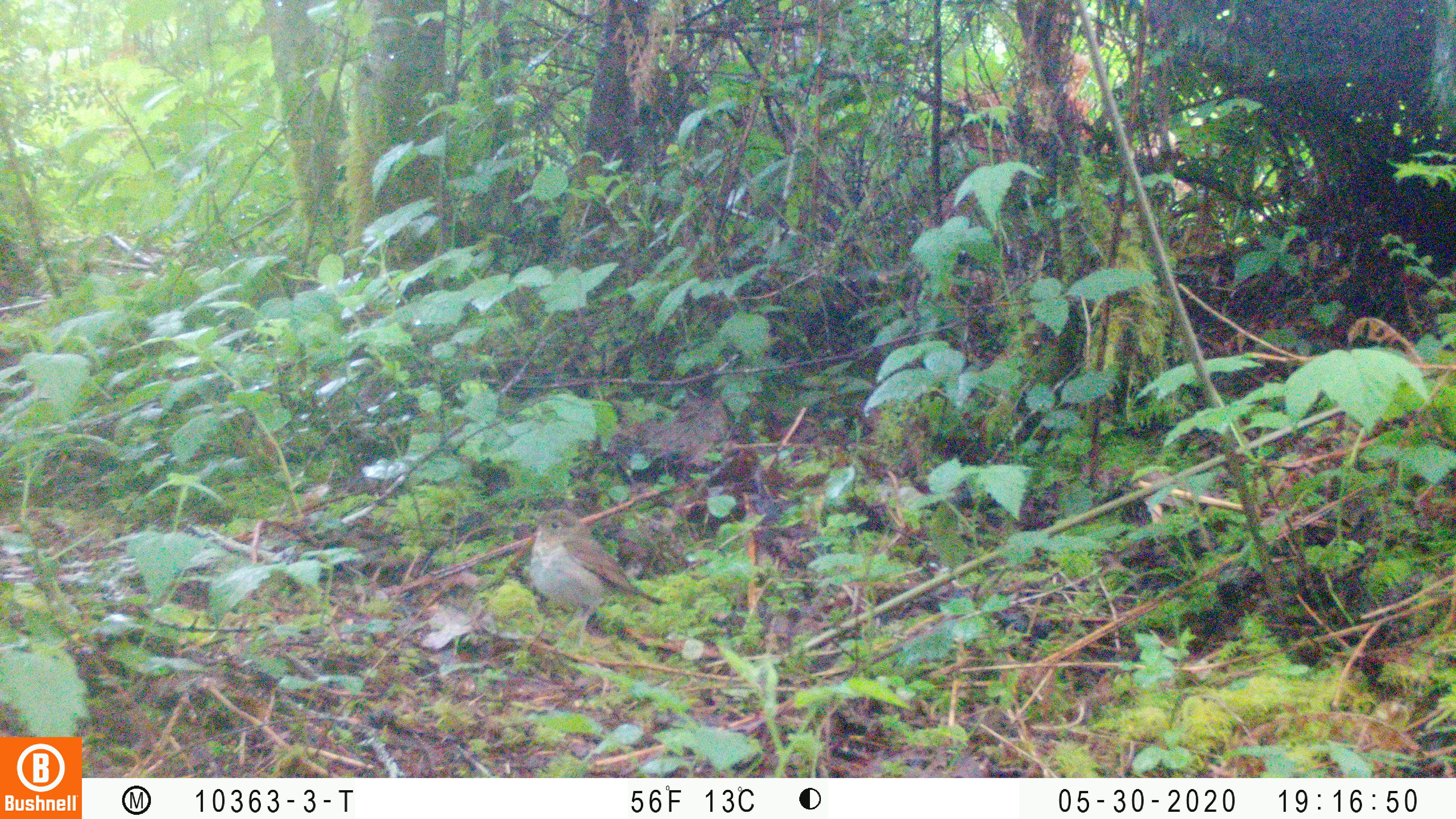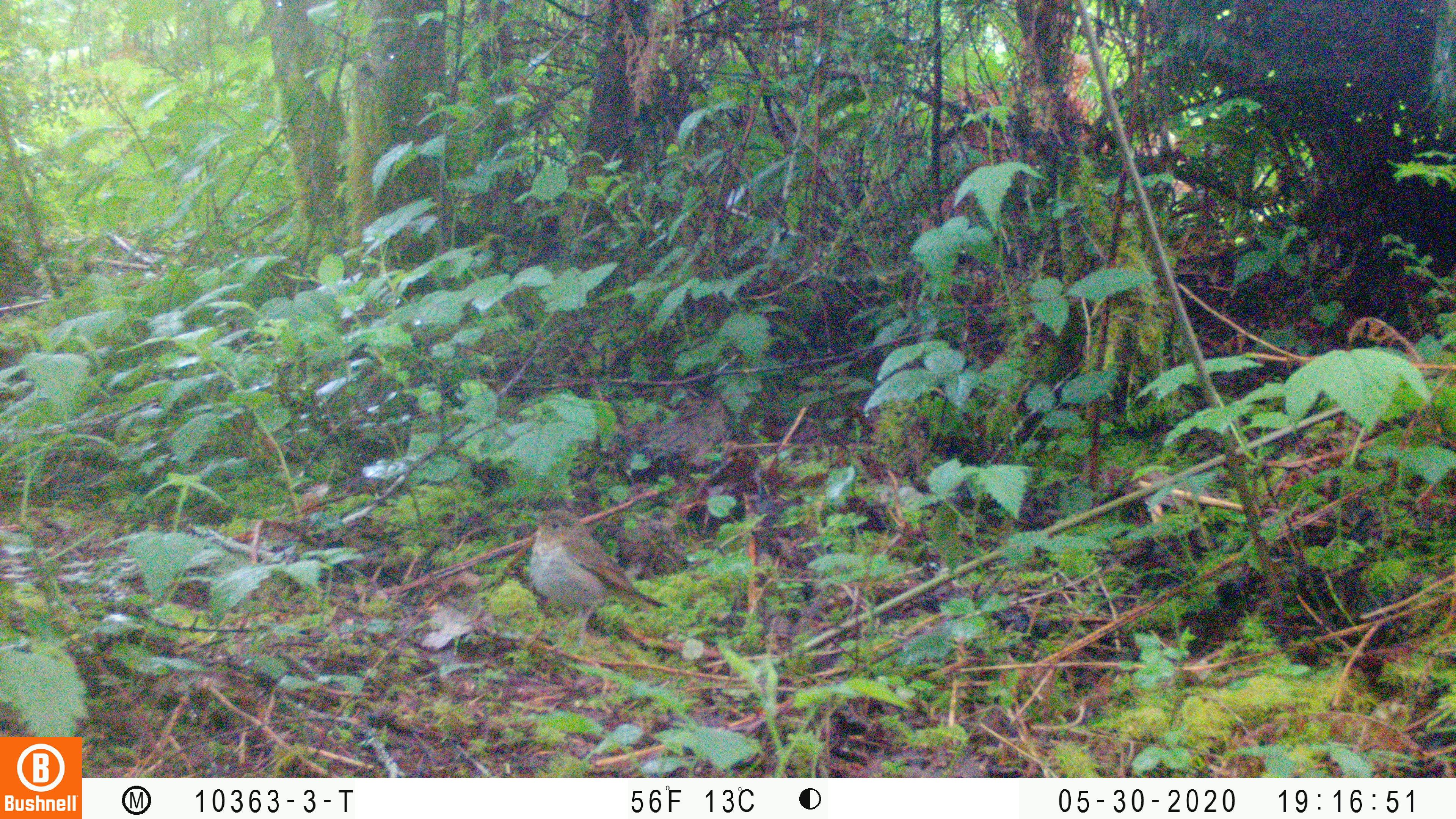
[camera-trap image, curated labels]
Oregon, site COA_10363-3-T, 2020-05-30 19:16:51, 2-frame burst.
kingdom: Animalia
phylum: Chordata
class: Aves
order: Passeriformes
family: Turdidae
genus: Catharus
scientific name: Catharus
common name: brown thrushes and nightingale-thrushes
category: catharus species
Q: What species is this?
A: Catharus species (brown thrushes and nightingale-thrushes) (Catharus).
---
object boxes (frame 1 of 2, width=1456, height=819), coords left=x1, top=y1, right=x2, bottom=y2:
catharus species: left=528, top=509, right=662, bottom=621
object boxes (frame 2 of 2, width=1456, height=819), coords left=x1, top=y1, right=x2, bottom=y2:
catharus species: left=523, top=504, right=662, bottom=621